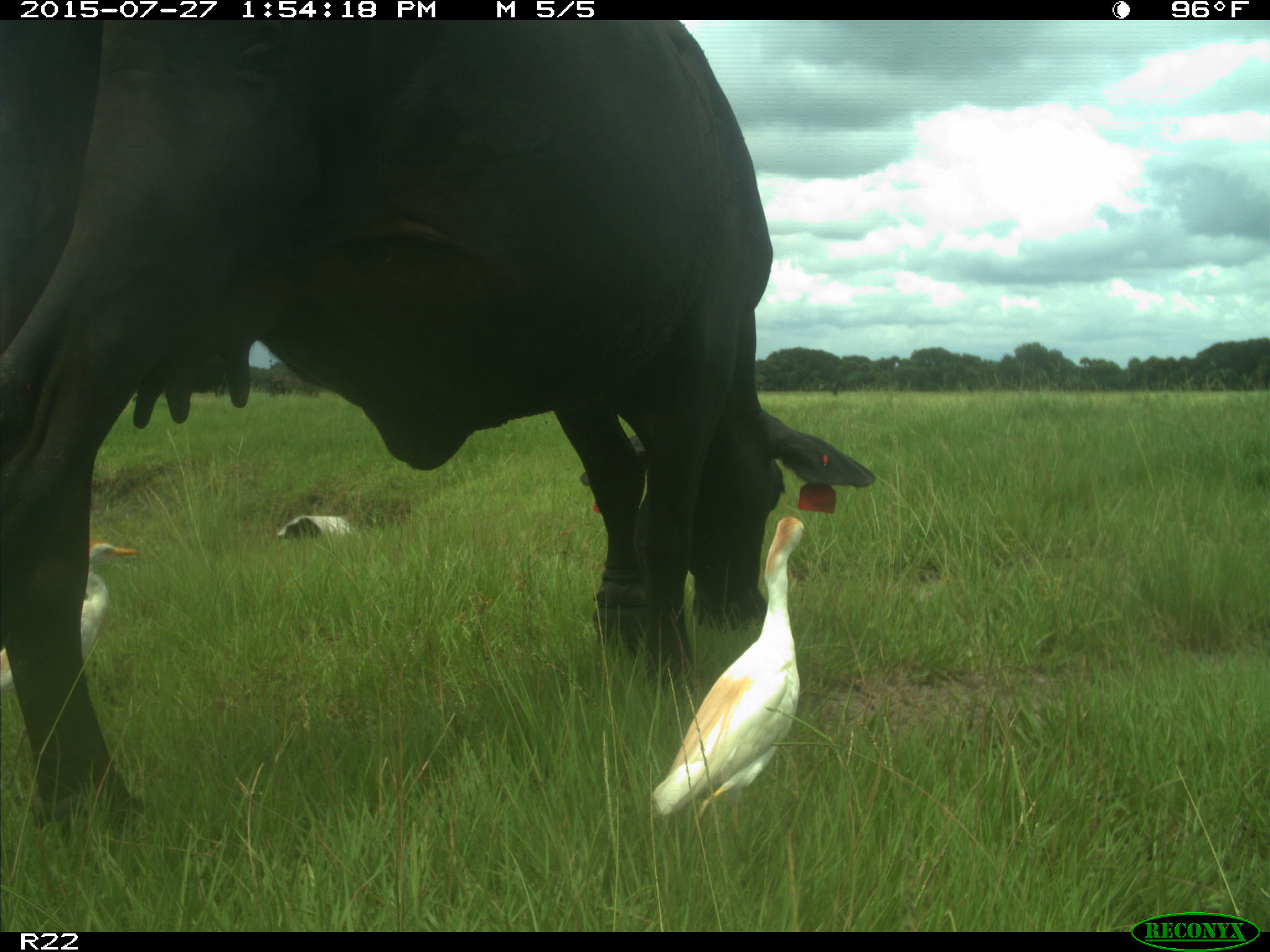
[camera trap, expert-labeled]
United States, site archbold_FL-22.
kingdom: Animalia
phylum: Chordata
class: Mammalia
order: Artiodactyla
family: Bovidae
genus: Bos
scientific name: Bos taurus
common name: domestic cow